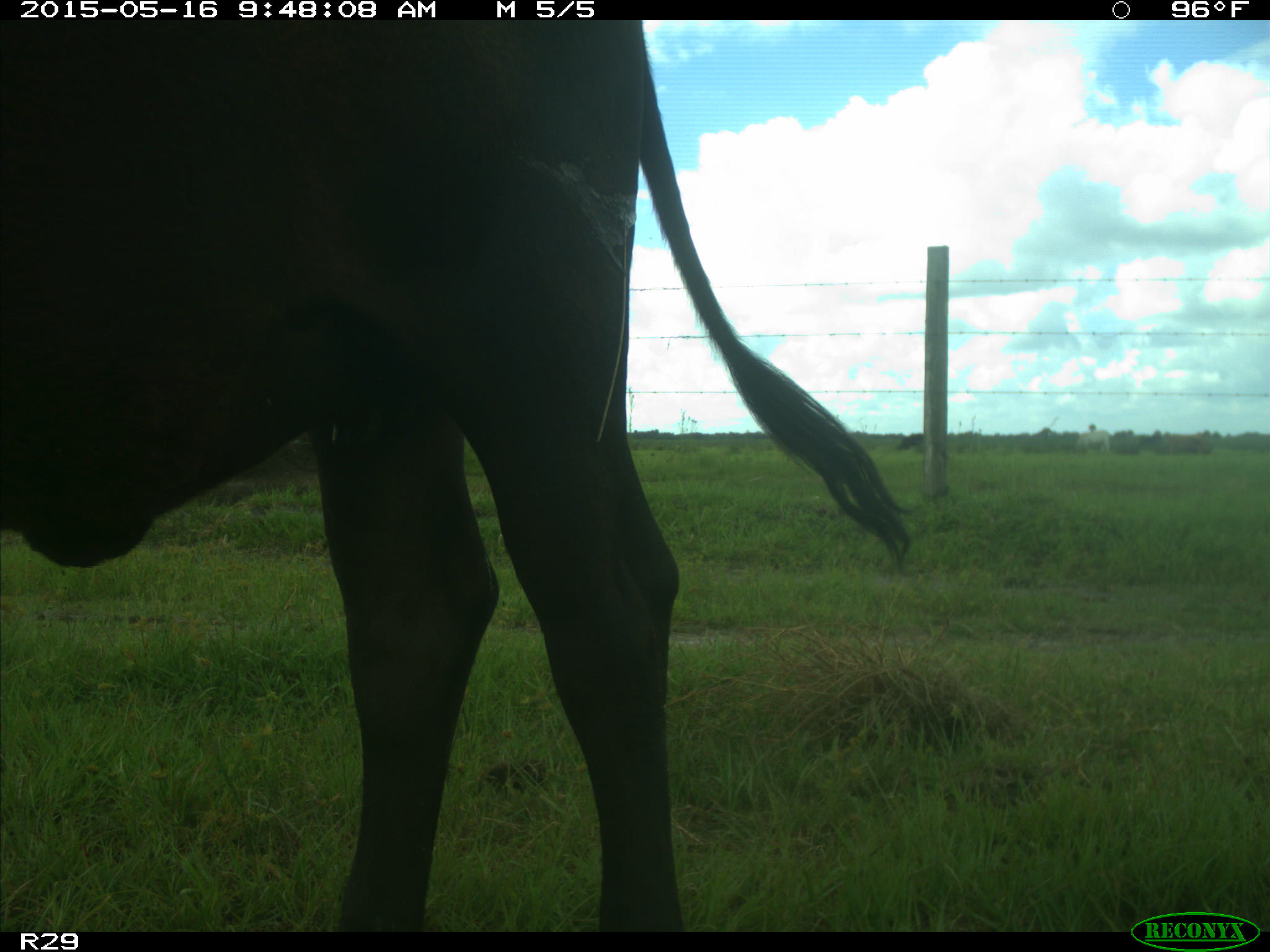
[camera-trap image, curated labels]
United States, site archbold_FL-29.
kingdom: Animalia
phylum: Chordata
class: Mammalia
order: Artiodactyla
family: Bovidae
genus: Bos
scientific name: Bos taurus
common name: domestic cow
Bos taurus (domestic cow).